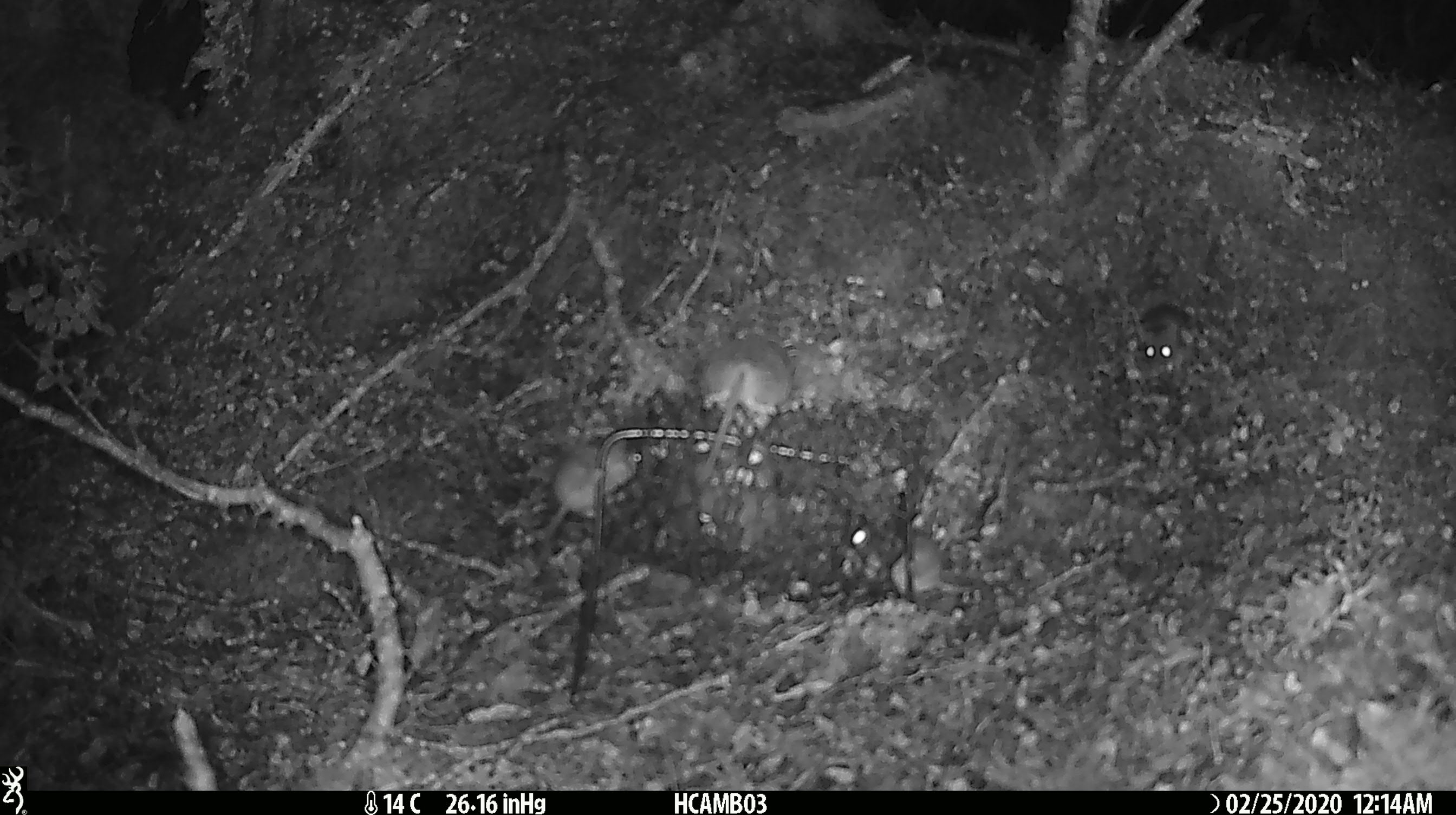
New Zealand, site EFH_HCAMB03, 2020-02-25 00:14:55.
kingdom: Animalia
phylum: Chordata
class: Mammalia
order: Rodentia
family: Muridae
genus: Mus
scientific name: Mus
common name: mouse